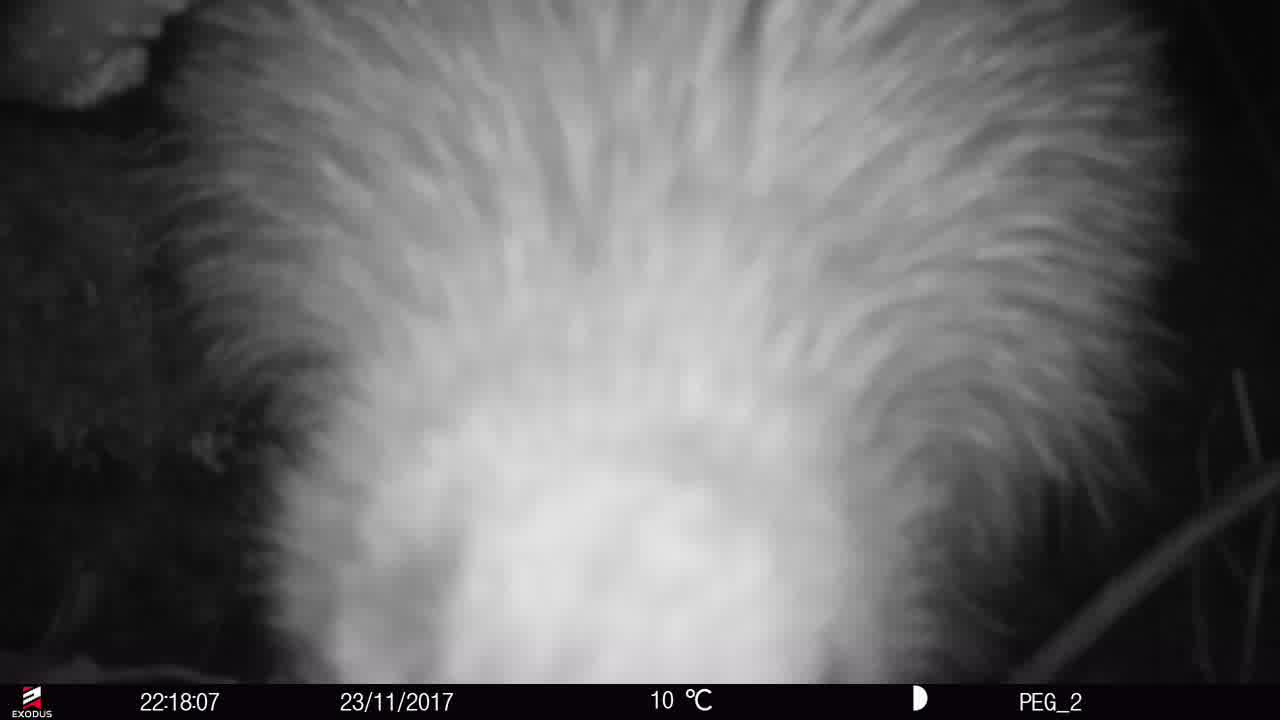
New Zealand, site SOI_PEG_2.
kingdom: Animalia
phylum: Chordata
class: Aves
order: Apterygiformes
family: Apterygidae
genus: Apteryx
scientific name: Apteryx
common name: kiwi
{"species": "kiwi (Apteryx)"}